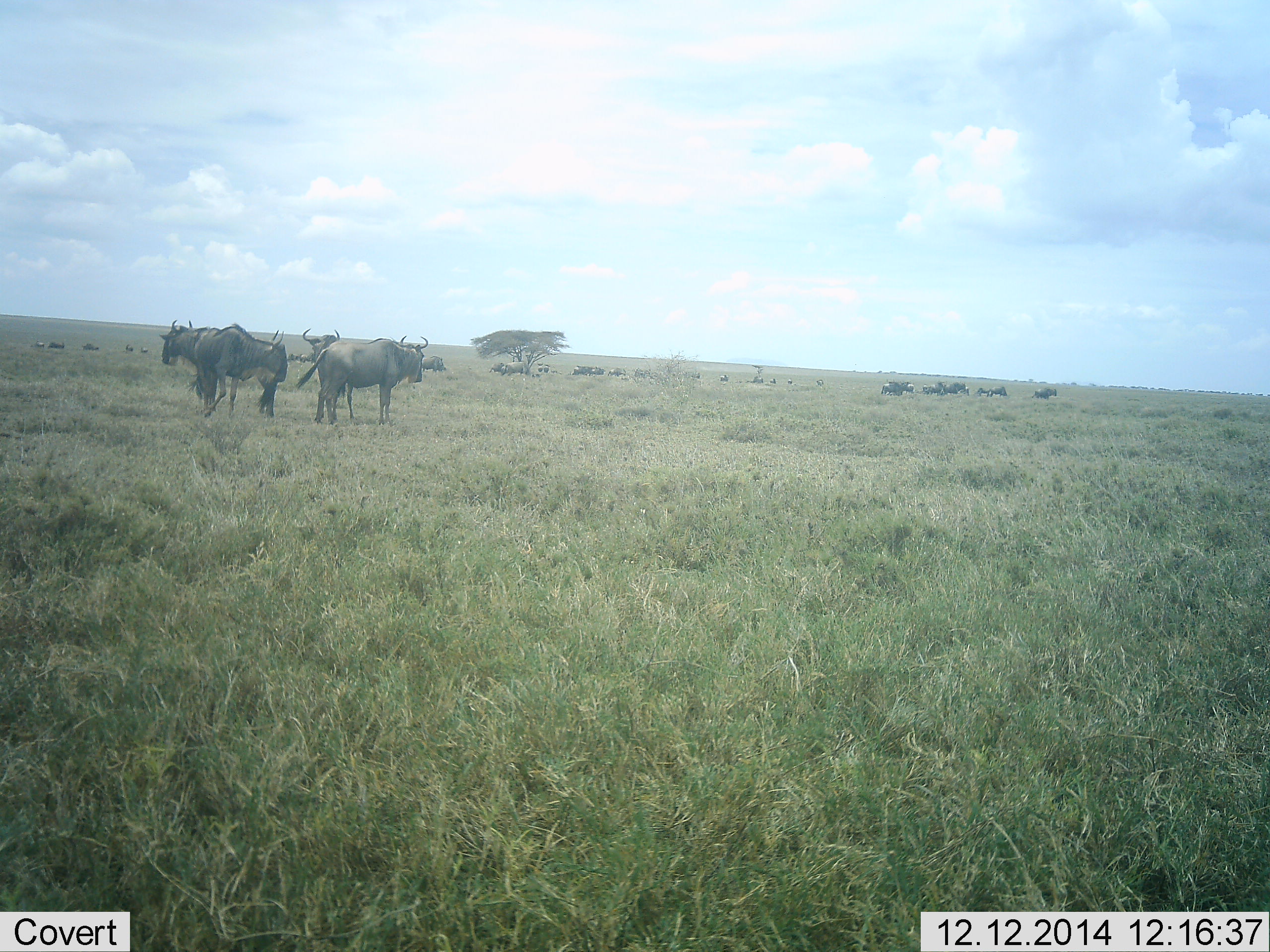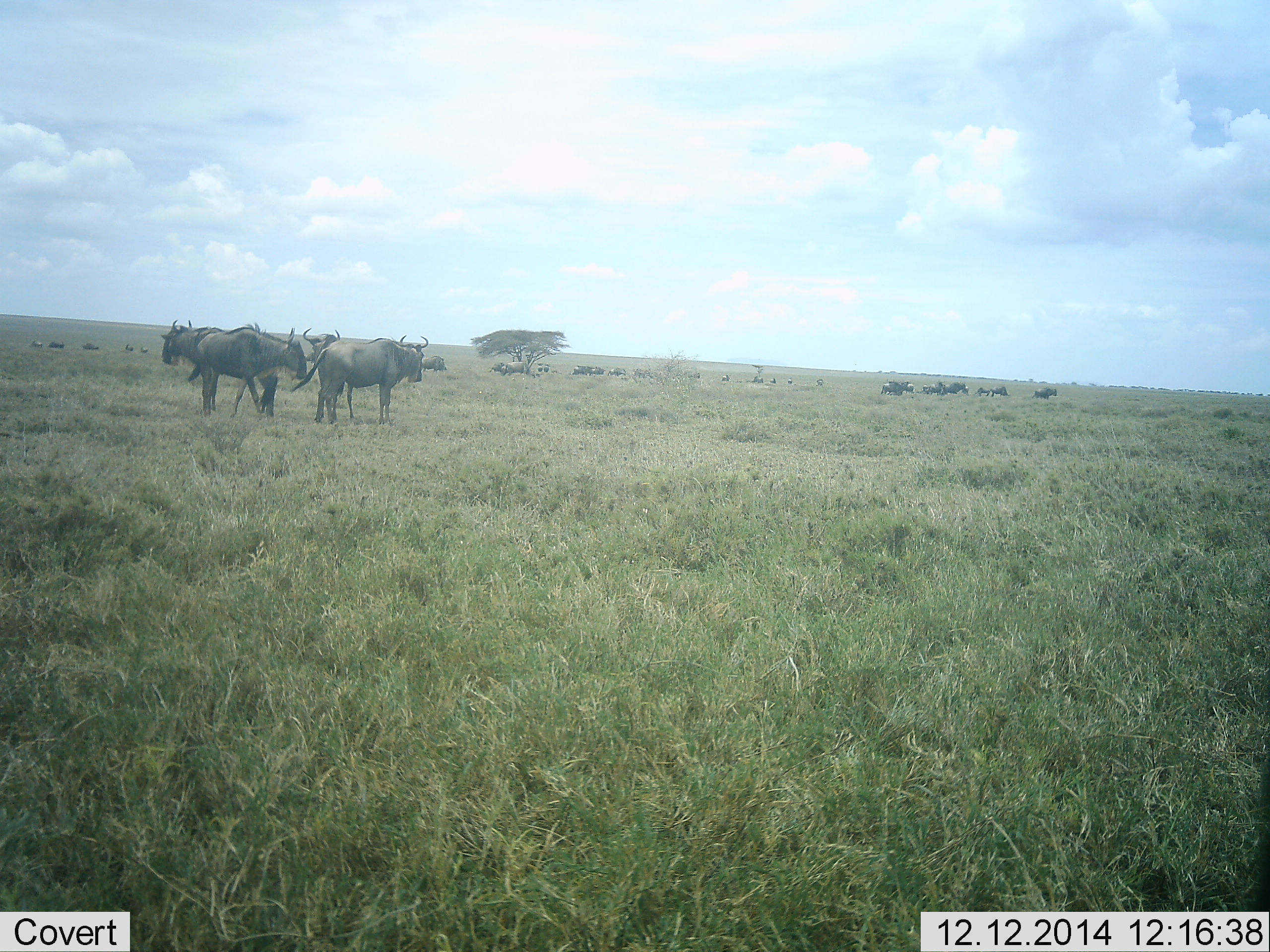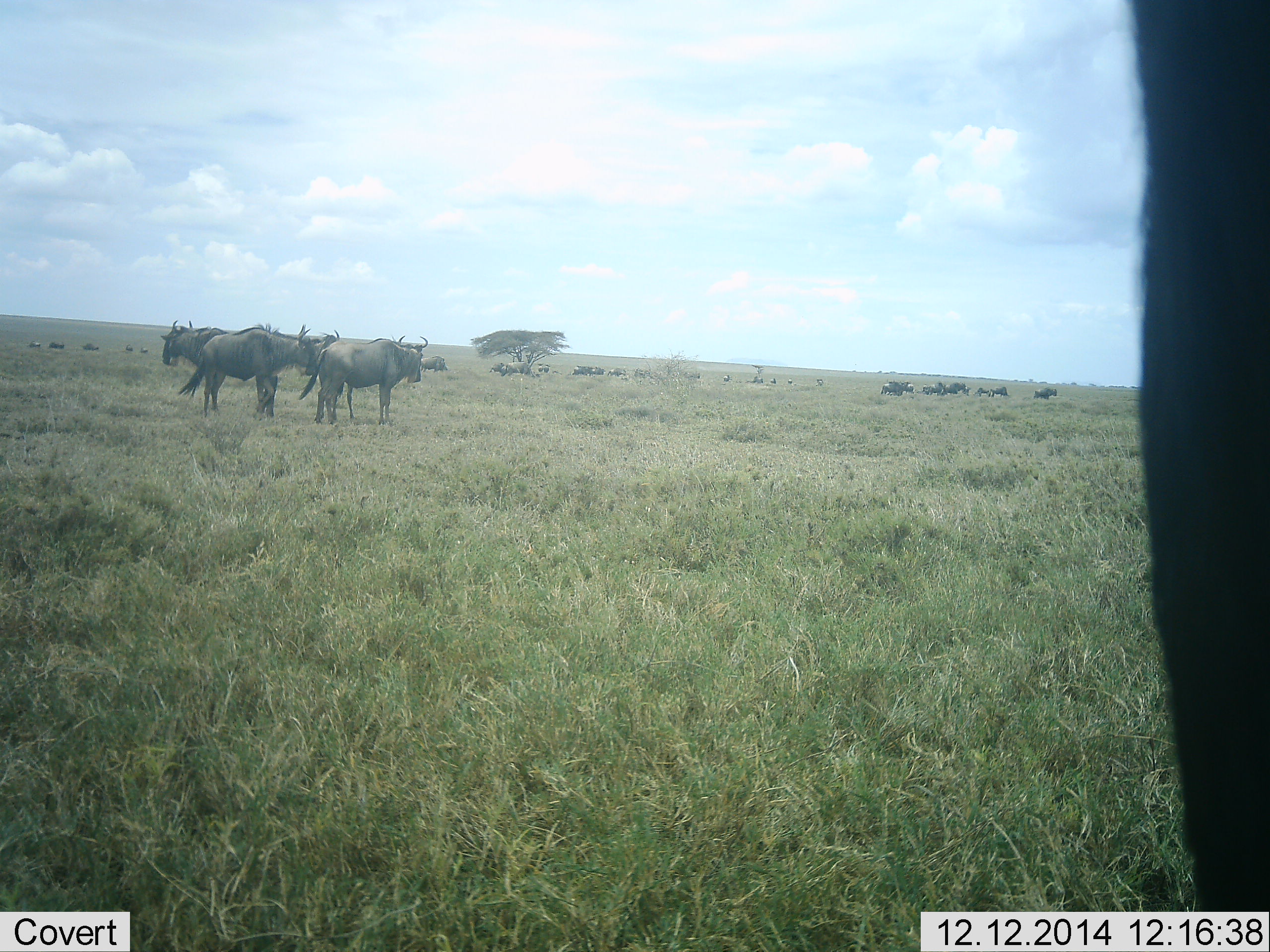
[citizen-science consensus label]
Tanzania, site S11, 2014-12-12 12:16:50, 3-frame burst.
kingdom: Animalia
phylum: Chordata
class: Mammalia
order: Artiodactyla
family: Bovidae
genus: Connochaetes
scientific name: Connochaetes taurinus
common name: blue wildebeest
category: wildebeest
Wildebeest (blue wildebeest) (Connochaetes taurinus), count 11-50. Behavior (volunteer vote fractions): standing 100%, resting 20%, moving 60%, interacting 10%. Young present (vote fraction): 0%. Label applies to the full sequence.